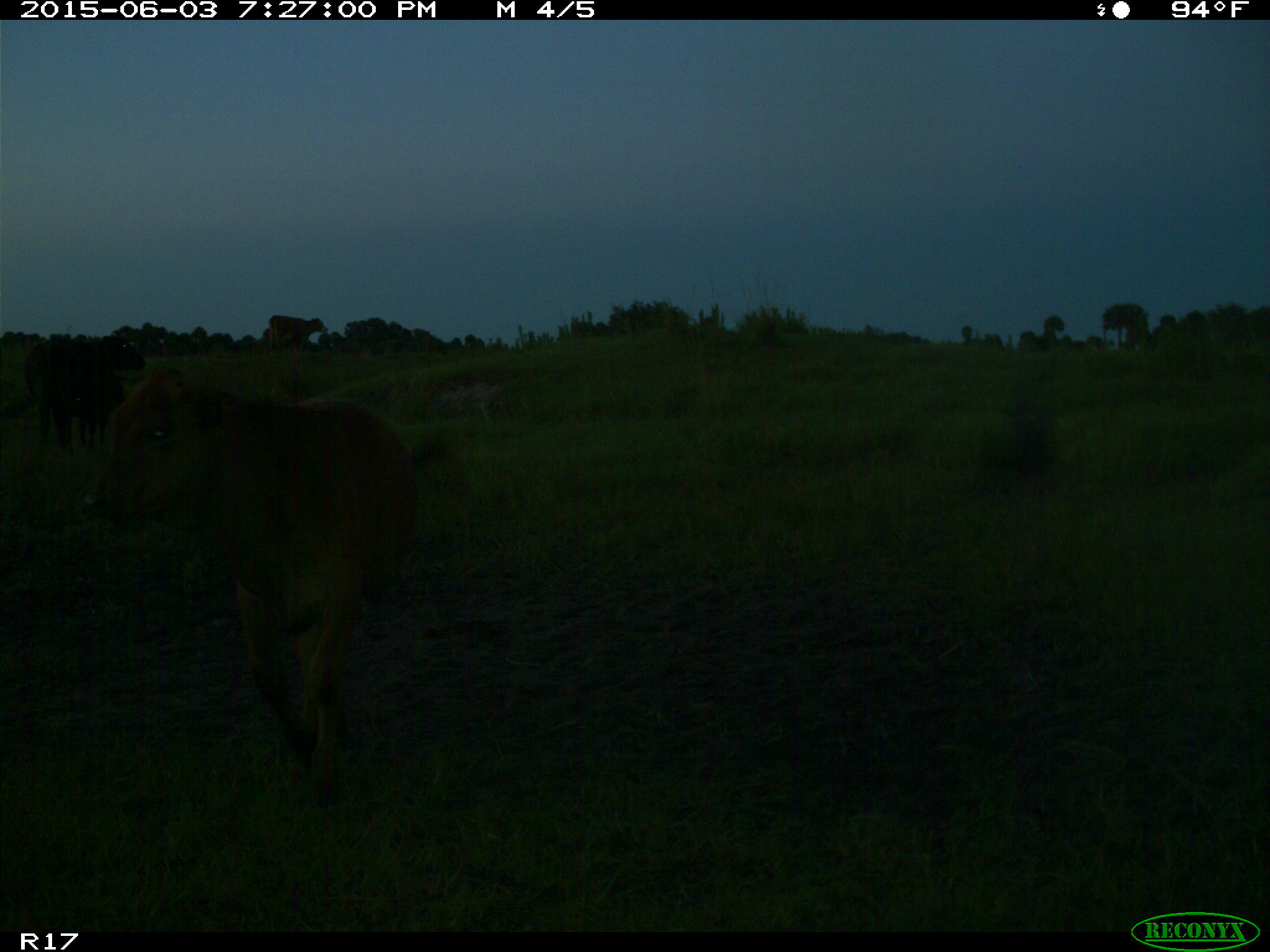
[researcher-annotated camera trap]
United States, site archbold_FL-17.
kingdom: Animalia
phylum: Chordata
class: Mammalia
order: Artiodactyla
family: Bovidae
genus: Bos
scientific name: Bos taurus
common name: domestic cow